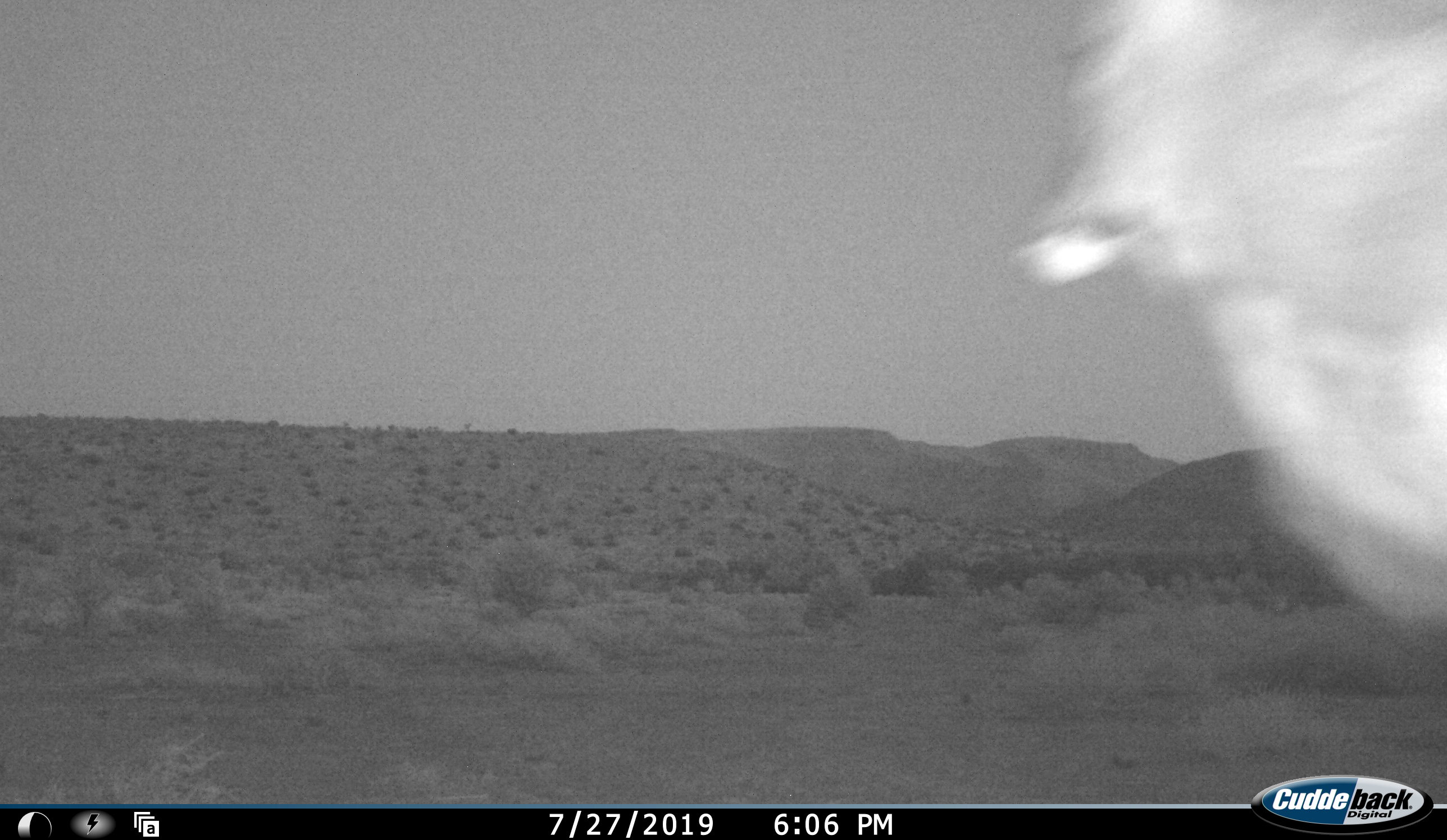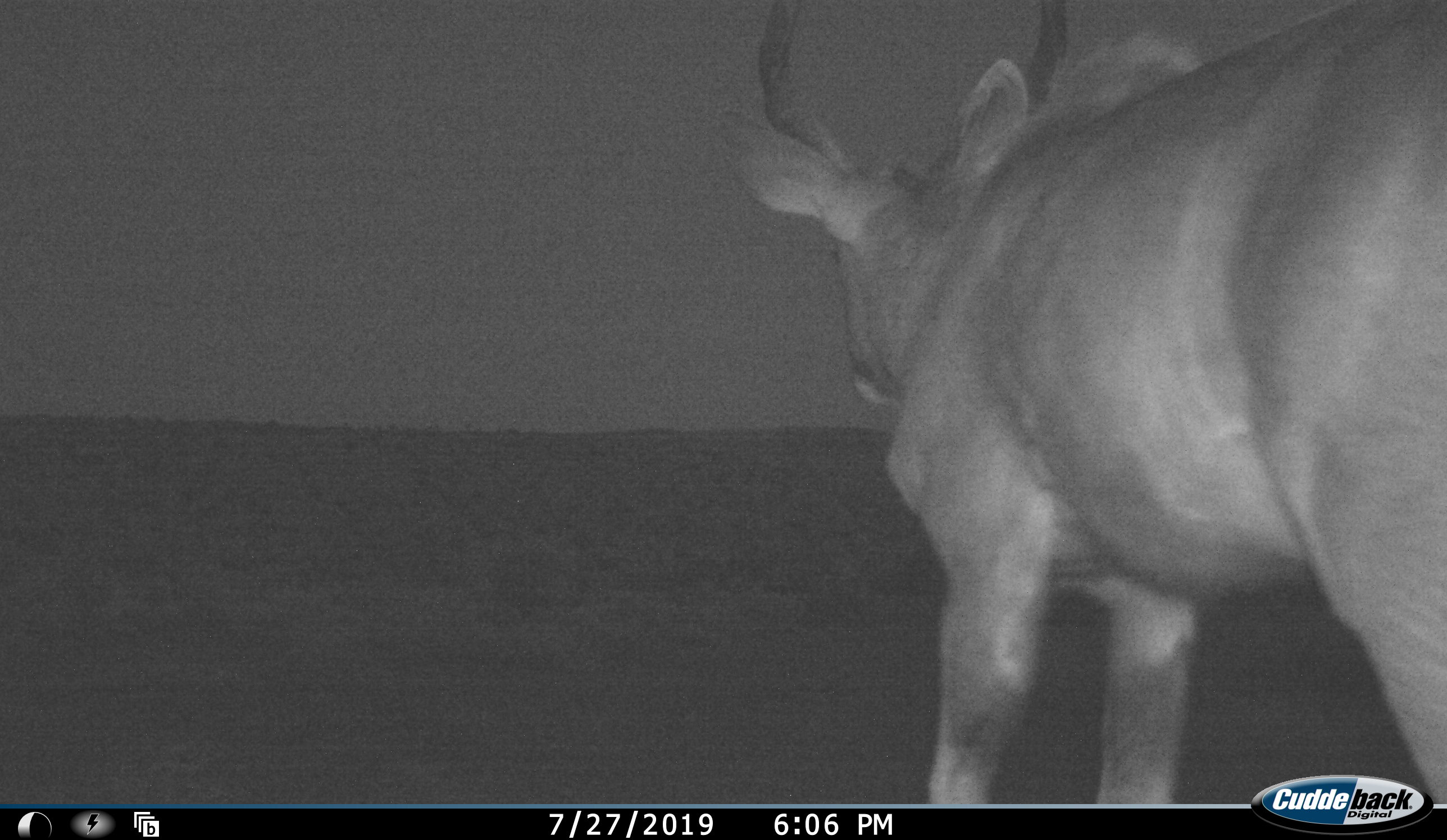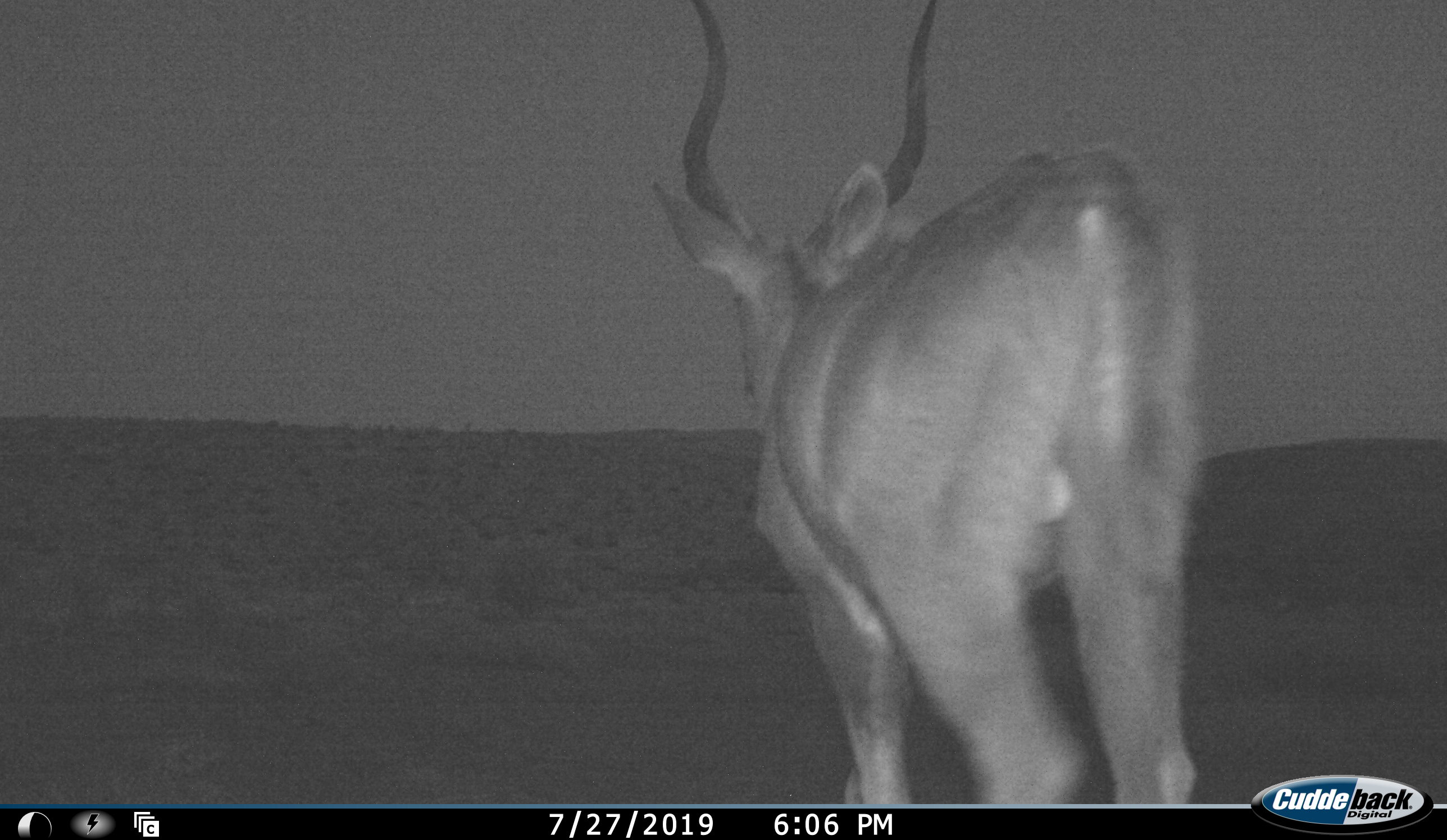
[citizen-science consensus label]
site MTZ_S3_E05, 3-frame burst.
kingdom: Animalia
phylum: Chordata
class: Mammalia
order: Artiodactyla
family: Bovidae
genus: Alcelaphus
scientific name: Alcelaphus buselaphus caama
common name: red hartebeest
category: hartebeestred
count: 1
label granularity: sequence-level